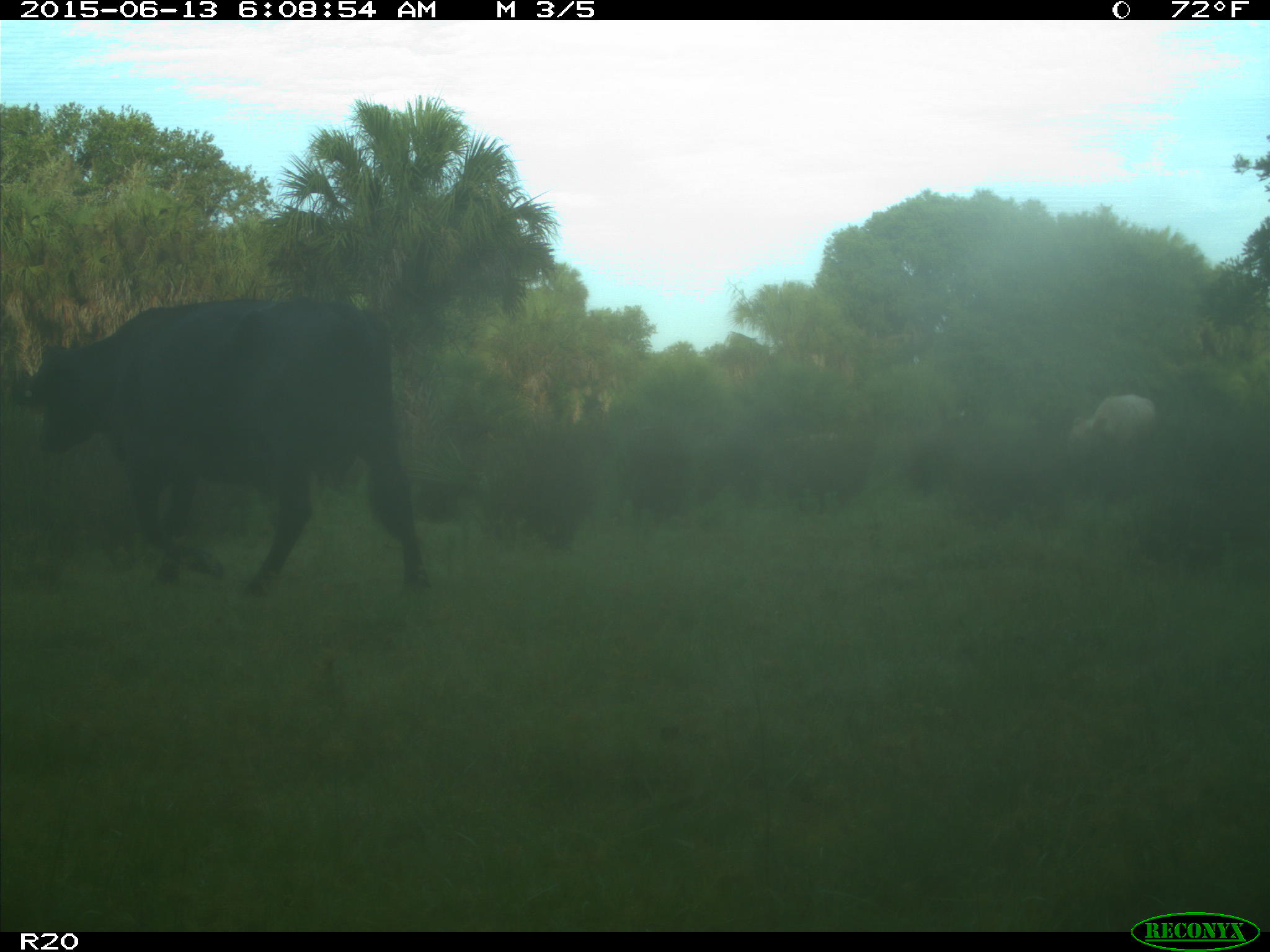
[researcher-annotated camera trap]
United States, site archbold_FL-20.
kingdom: Animalia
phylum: Chordata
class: Mammalia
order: Artiodactyla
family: Bovidae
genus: Bos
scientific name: Bos taurus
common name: domestic cow